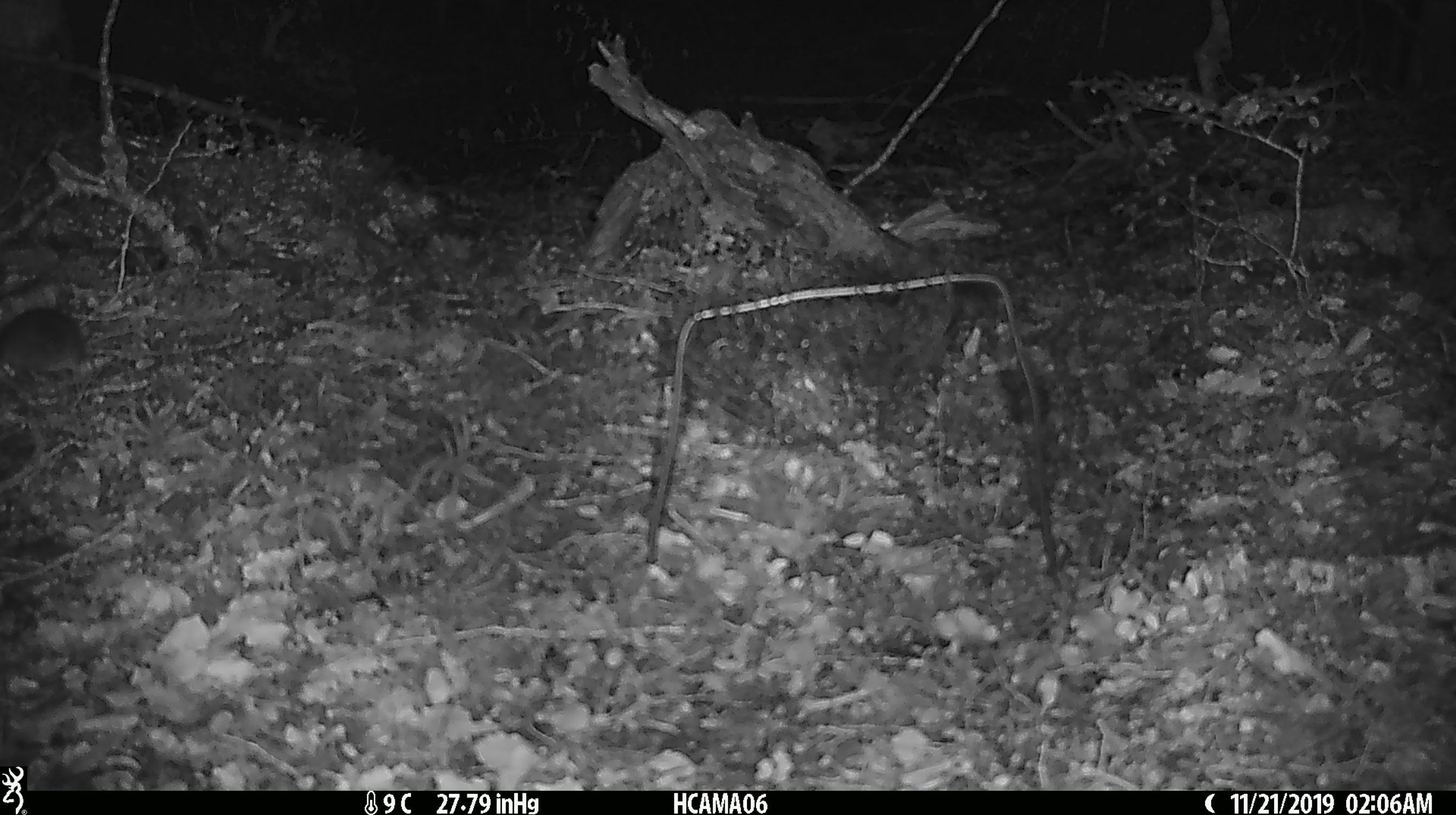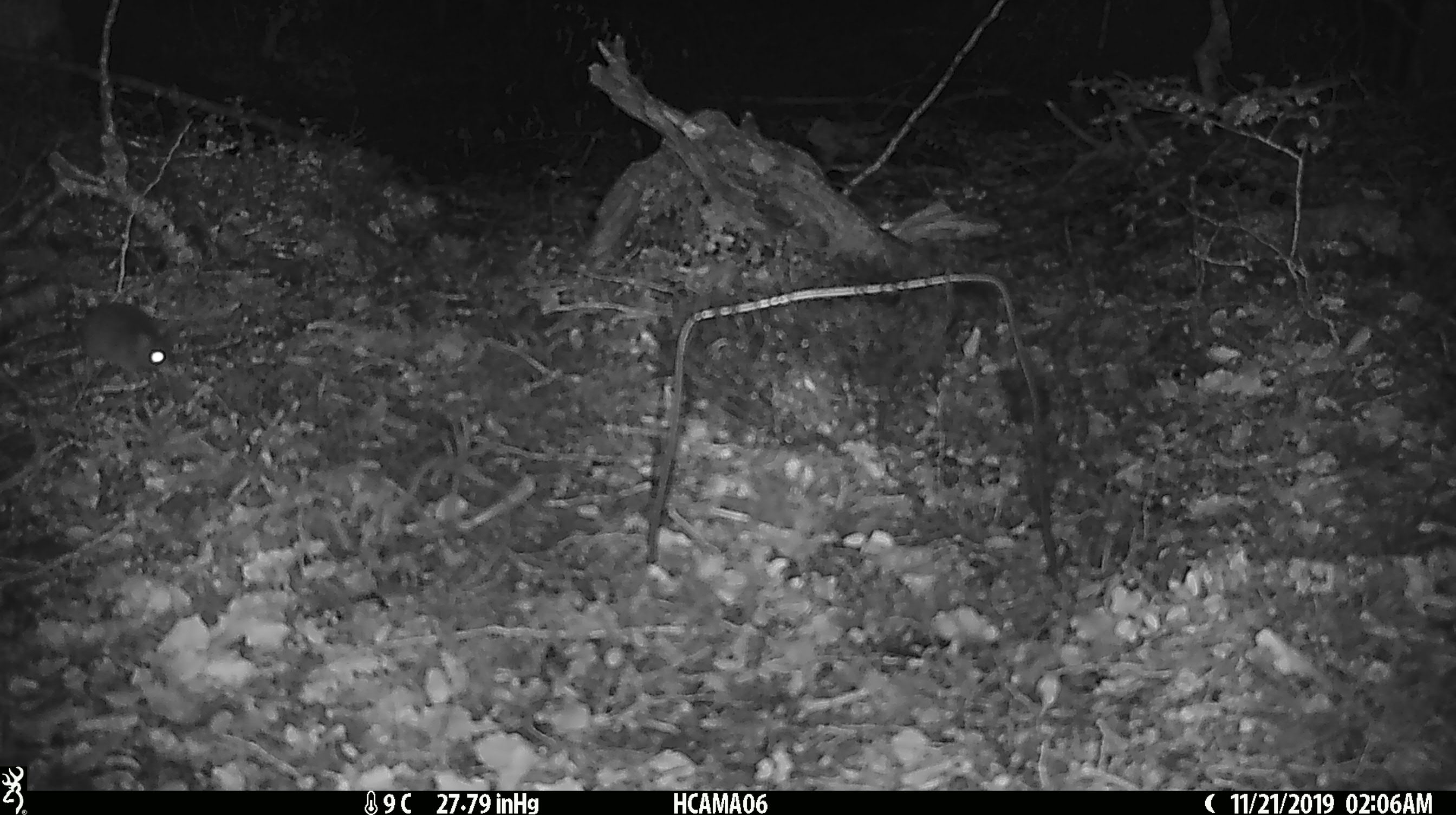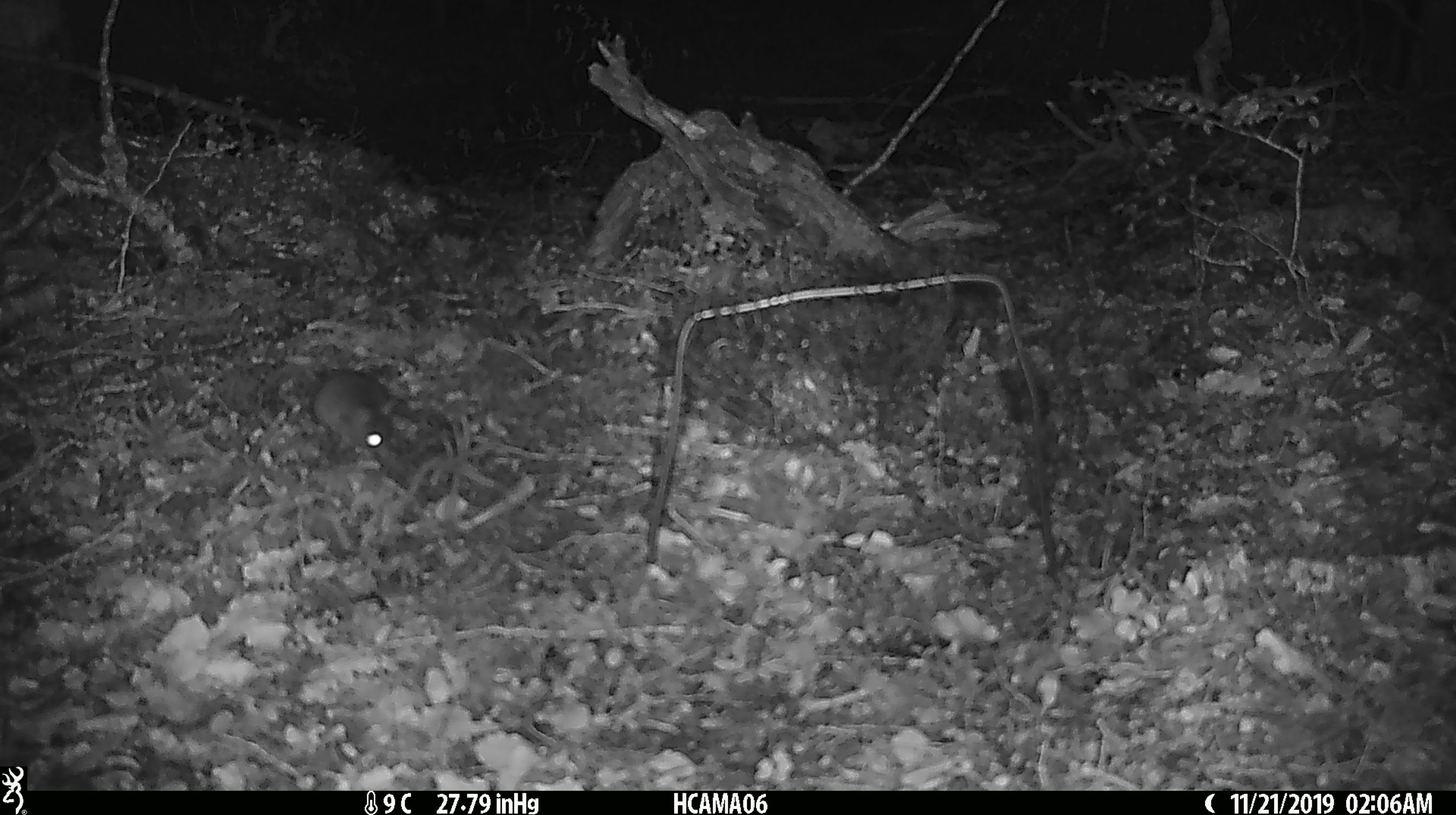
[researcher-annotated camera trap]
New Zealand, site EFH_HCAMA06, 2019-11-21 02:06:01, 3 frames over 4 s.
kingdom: Animalia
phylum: Chordata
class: Mammalia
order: Rodentia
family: Muridae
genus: Mus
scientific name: Mus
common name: mouse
Mouse (Mus).